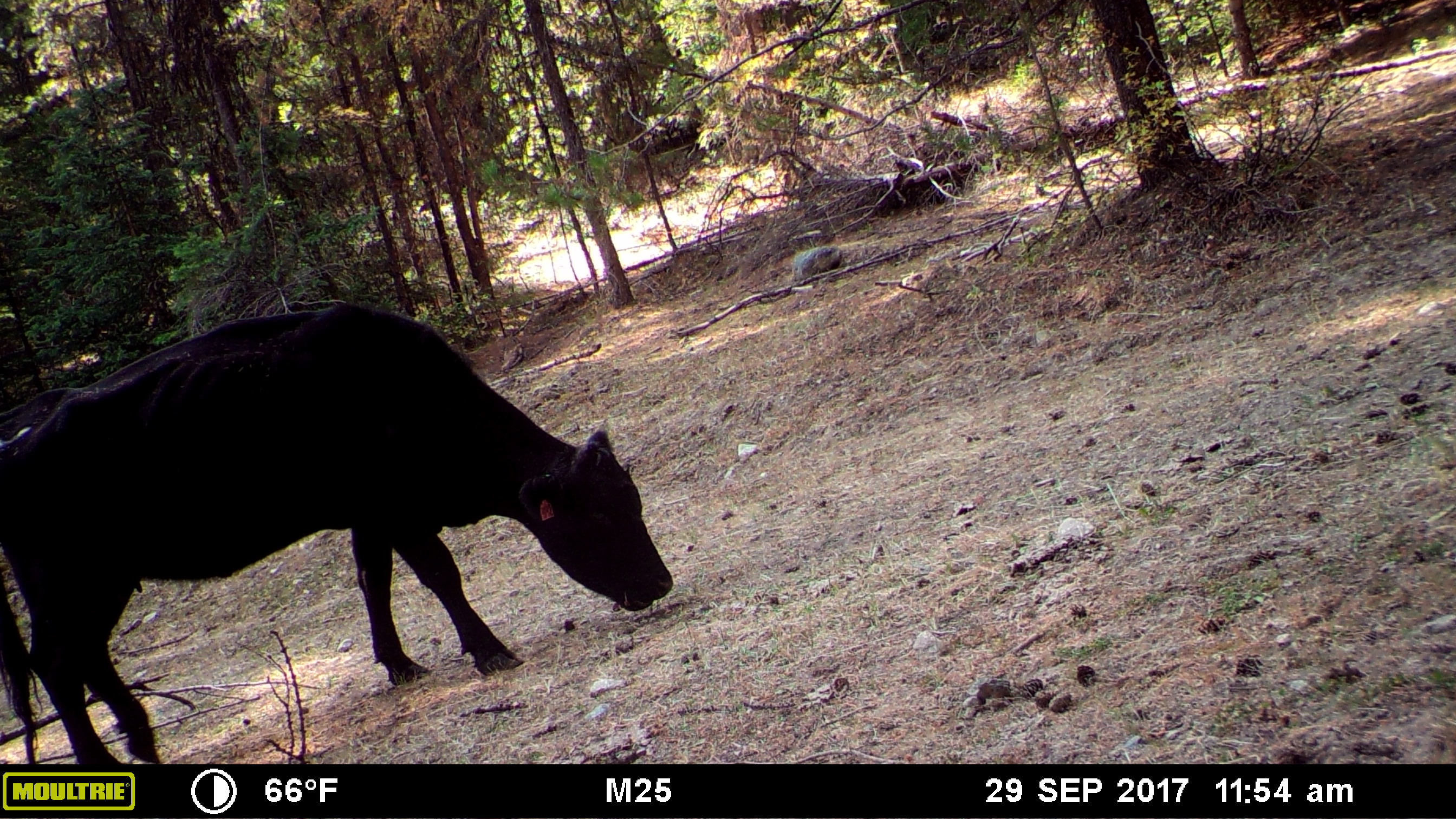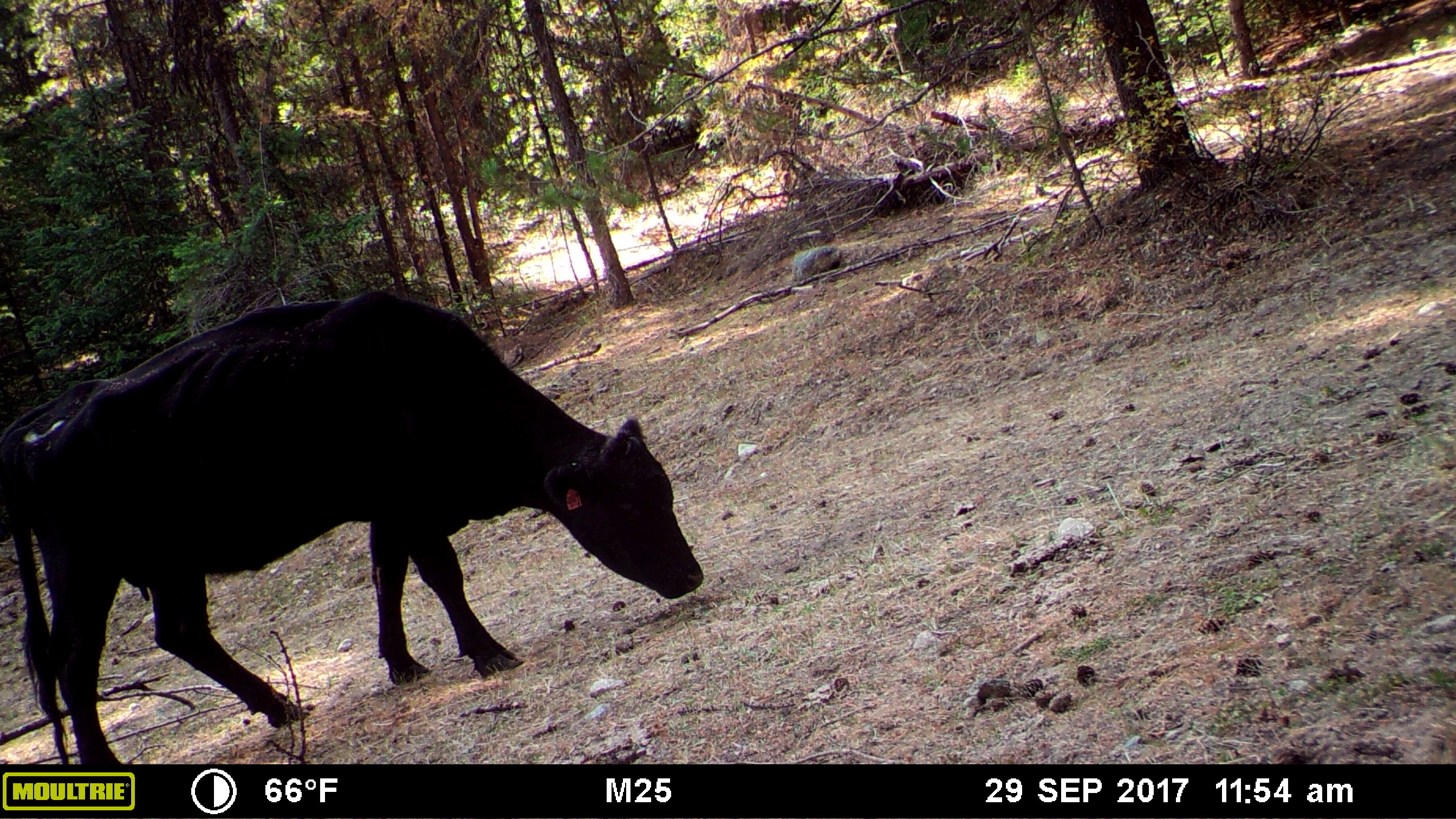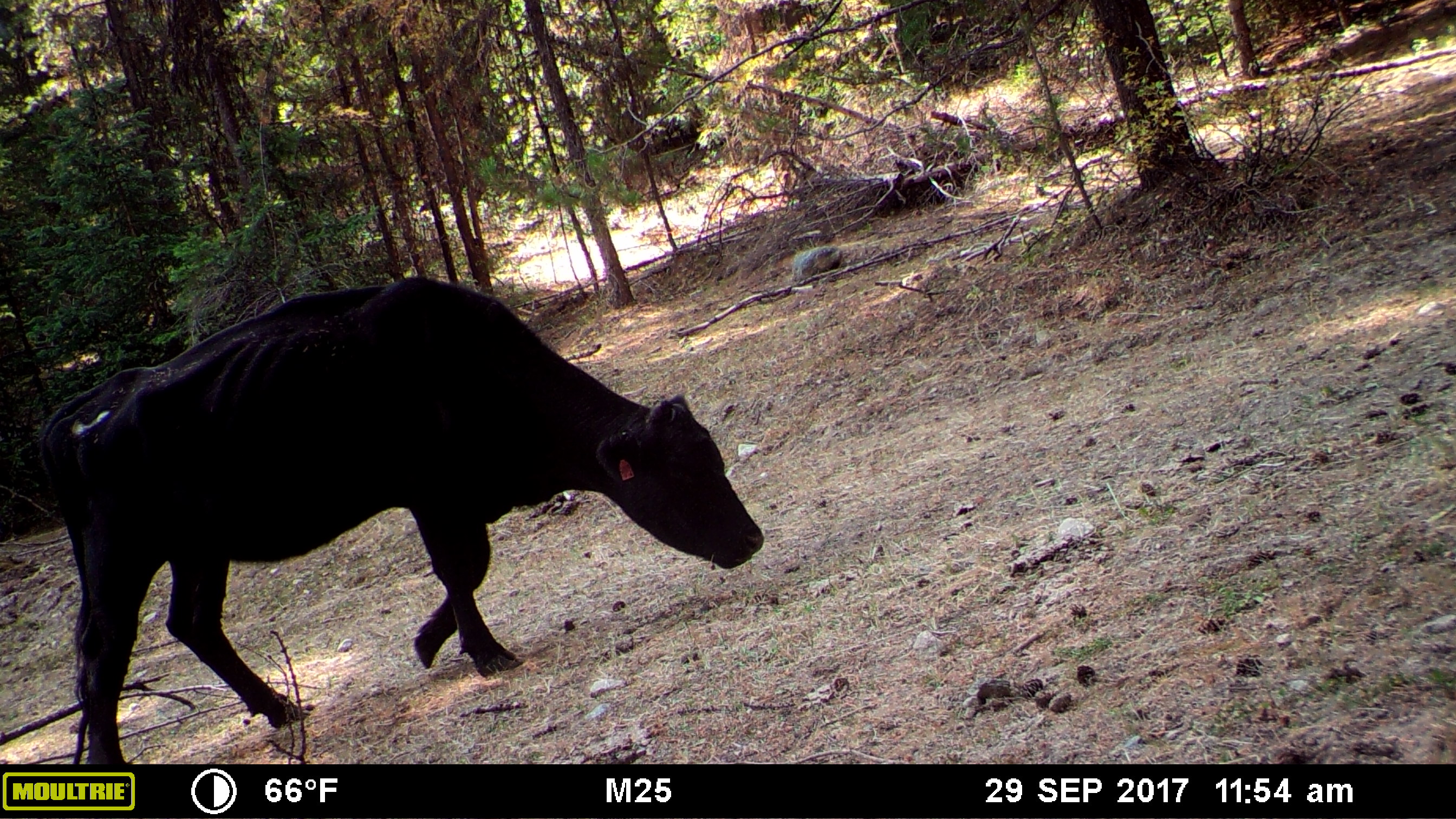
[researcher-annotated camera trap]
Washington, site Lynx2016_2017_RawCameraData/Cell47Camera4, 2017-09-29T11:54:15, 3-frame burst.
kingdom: Animalia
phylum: Chordata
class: Mammalia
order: Artiodactyla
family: Bovidae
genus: Bos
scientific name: Bos taurus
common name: domestic cattle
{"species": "domestic cattle (Bos taurus)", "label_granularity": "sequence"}